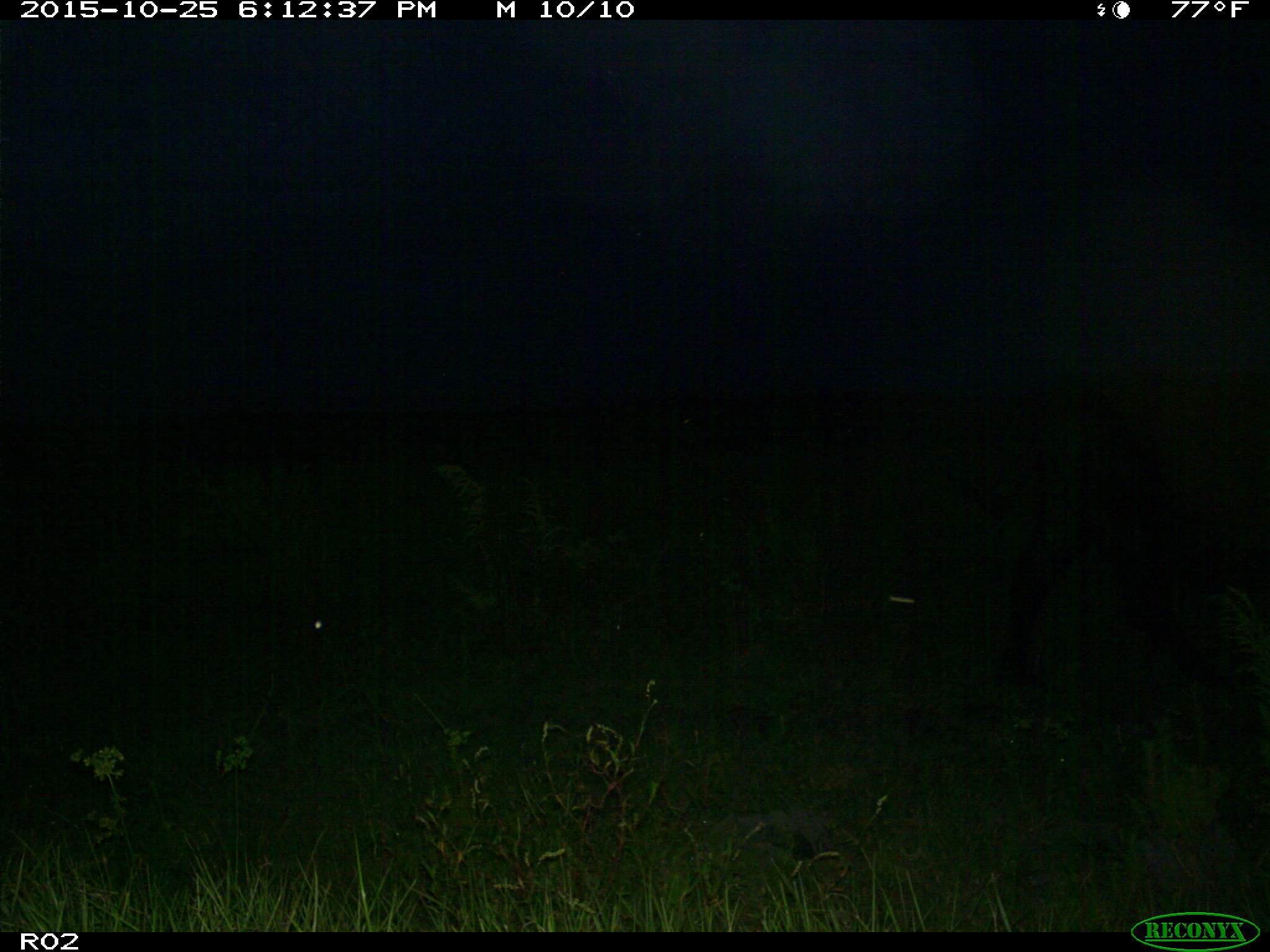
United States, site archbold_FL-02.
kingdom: Animalia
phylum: Chordata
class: Mammalia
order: Artiodactyla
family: Bovidae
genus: Bos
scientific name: Bos taurus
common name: domestic cow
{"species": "Bos taurus (domestic cow)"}